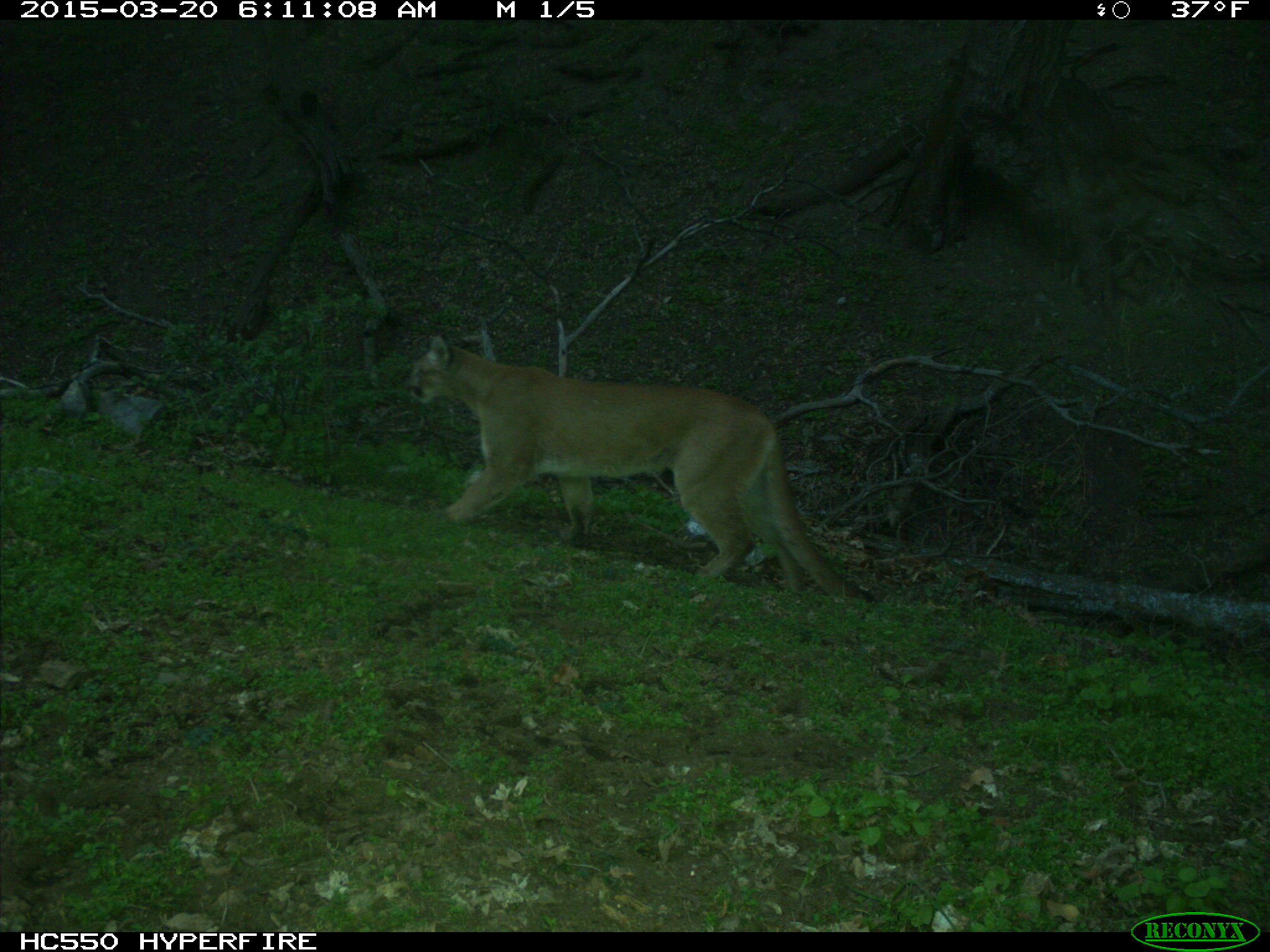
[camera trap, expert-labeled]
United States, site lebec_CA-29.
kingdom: Animalia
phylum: Chordata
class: Mammalia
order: Carnivora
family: Felidae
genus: Puma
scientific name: Puma concolor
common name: mountain lion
Puma concolor (mountain lion).